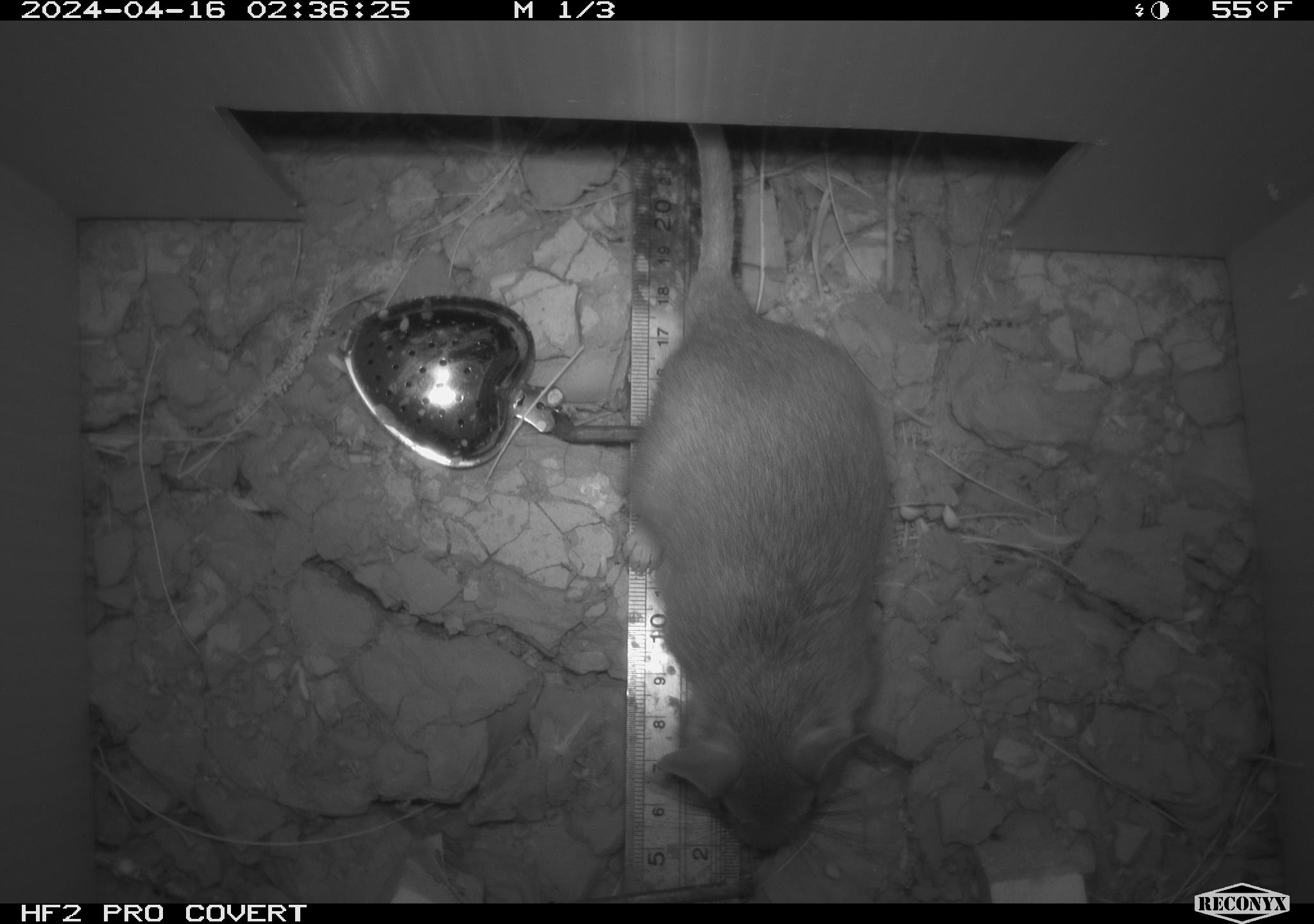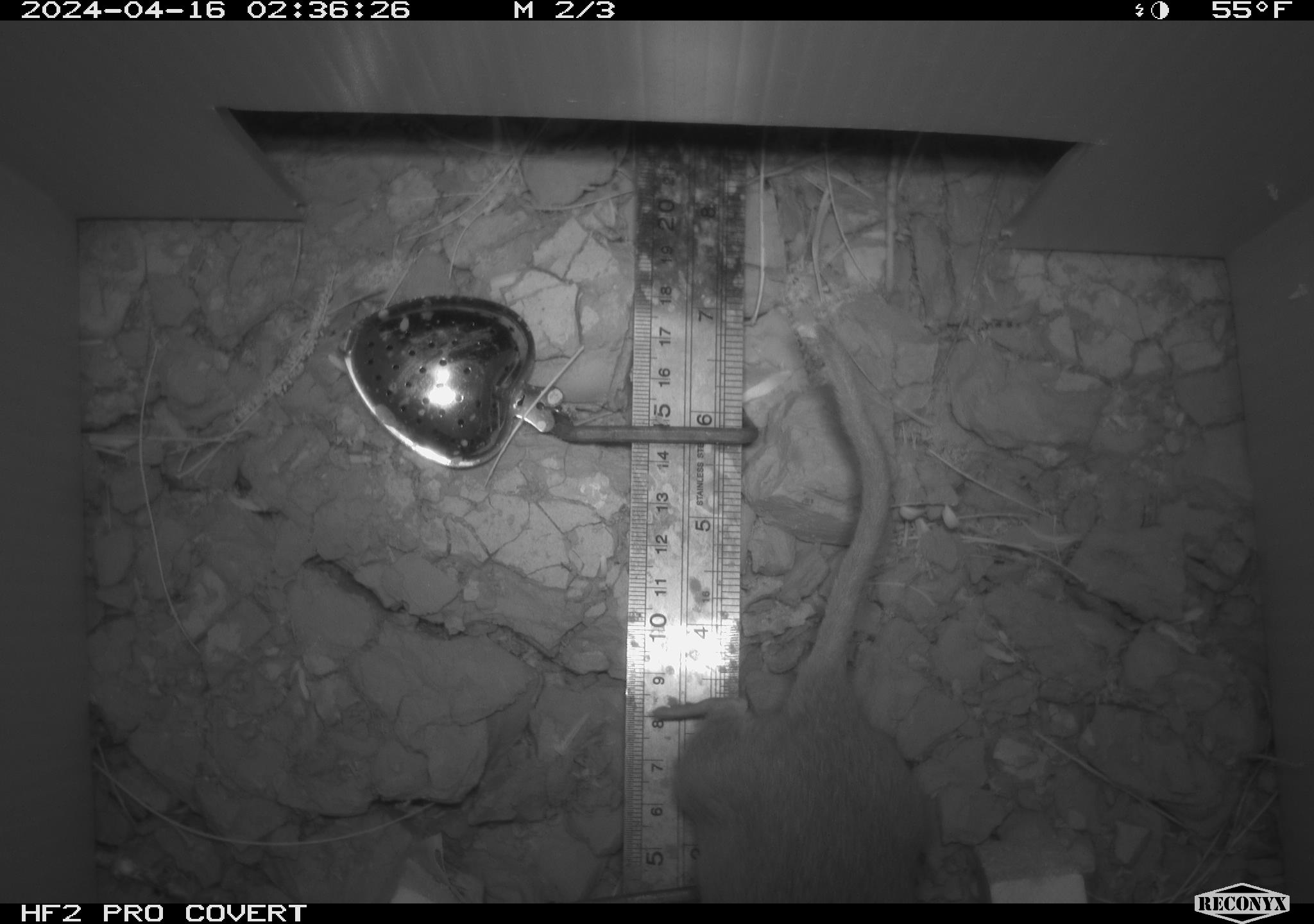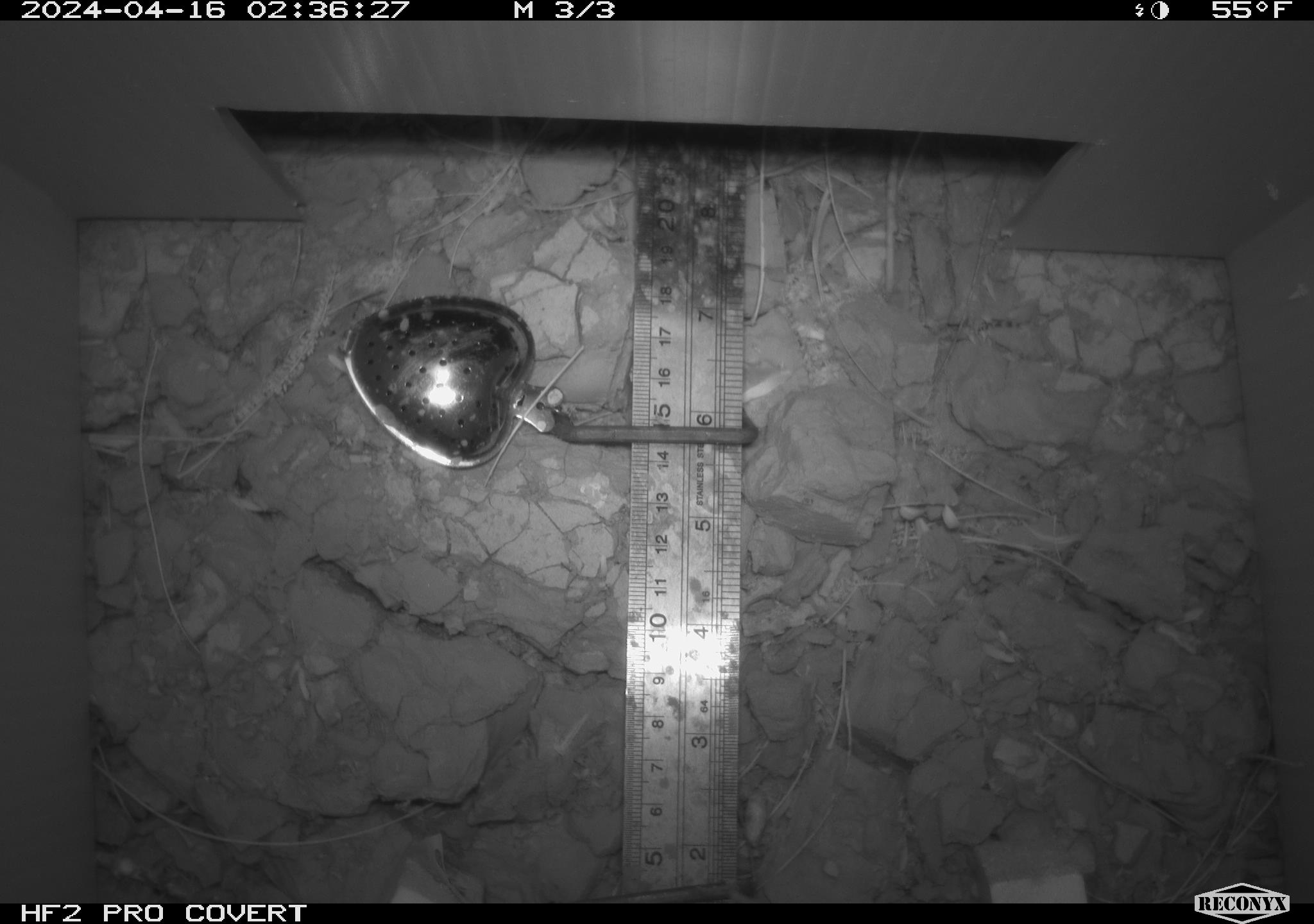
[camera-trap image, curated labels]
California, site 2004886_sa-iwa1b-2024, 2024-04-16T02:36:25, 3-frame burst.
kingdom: Animalia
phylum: Chordata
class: Mammalia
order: Rodentia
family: Cricetidae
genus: Neotoma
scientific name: Neotoma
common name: pack rat or woodrat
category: neotoma species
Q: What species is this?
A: Neotoma species (pack rat or woodrat) (Neotoma).